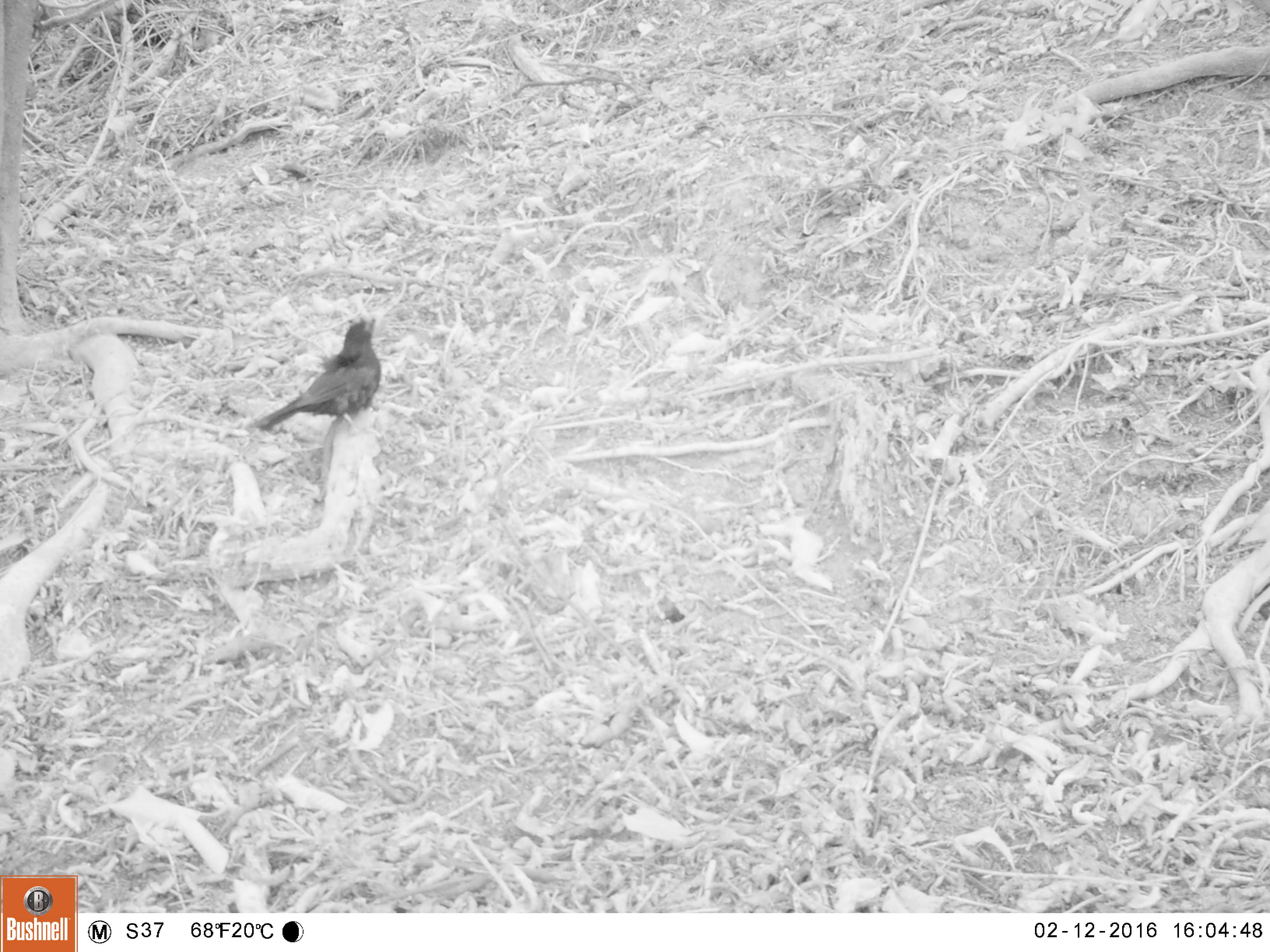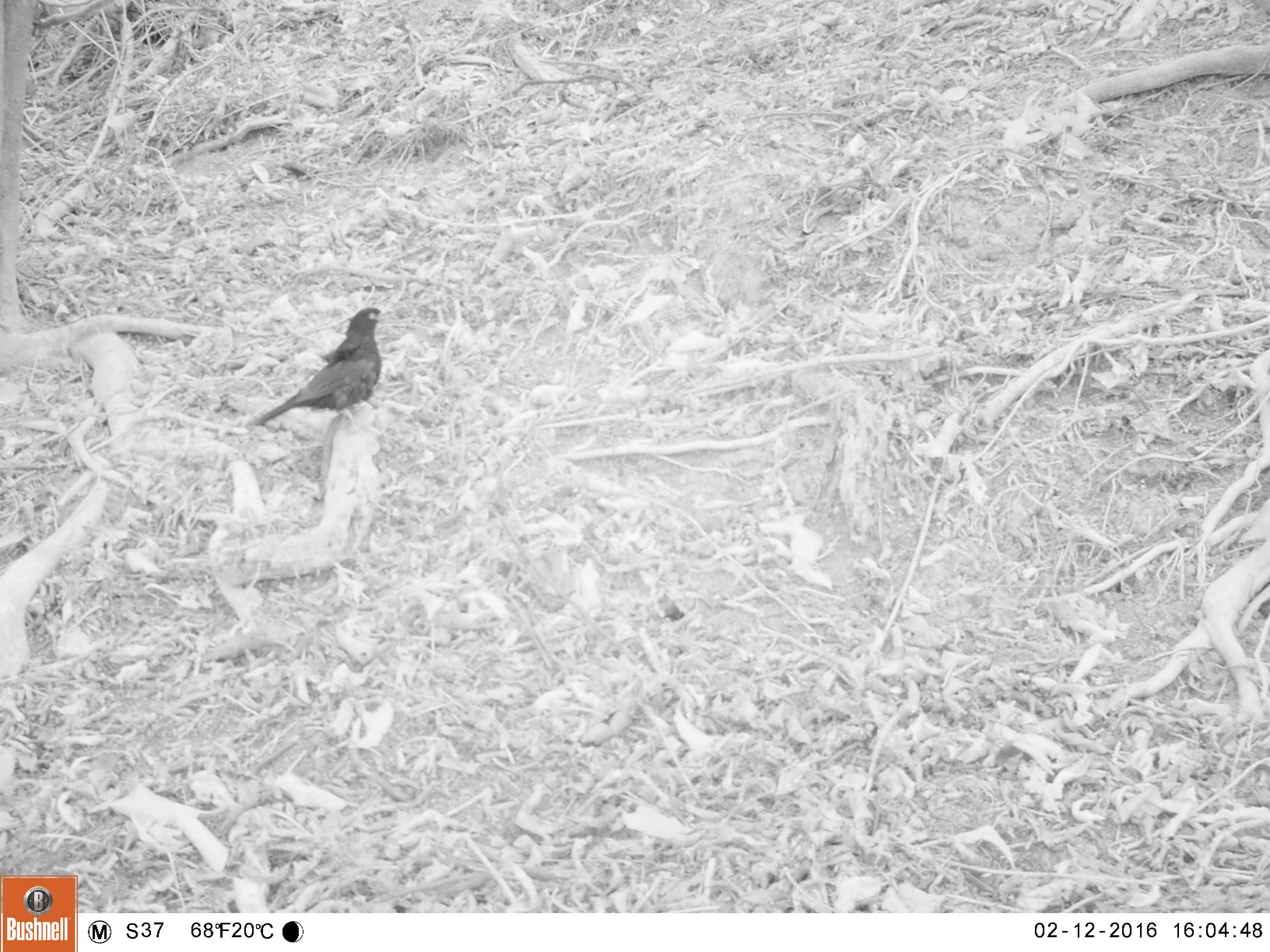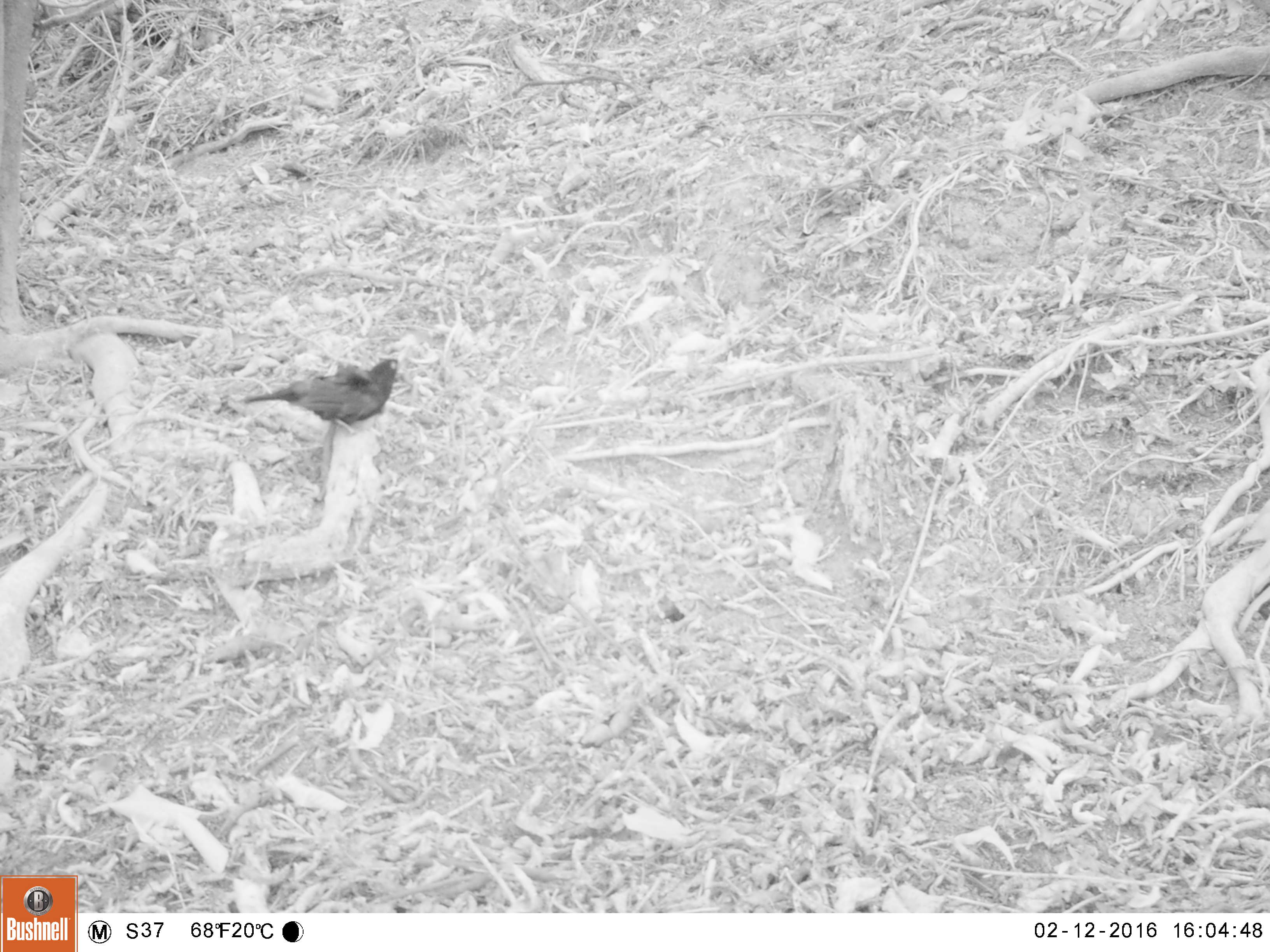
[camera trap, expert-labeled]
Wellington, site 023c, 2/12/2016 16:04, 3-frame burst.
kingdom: Animalia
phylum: Chordata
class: Aves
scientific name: Aves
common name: bird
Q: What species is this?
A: Bird (Aves).